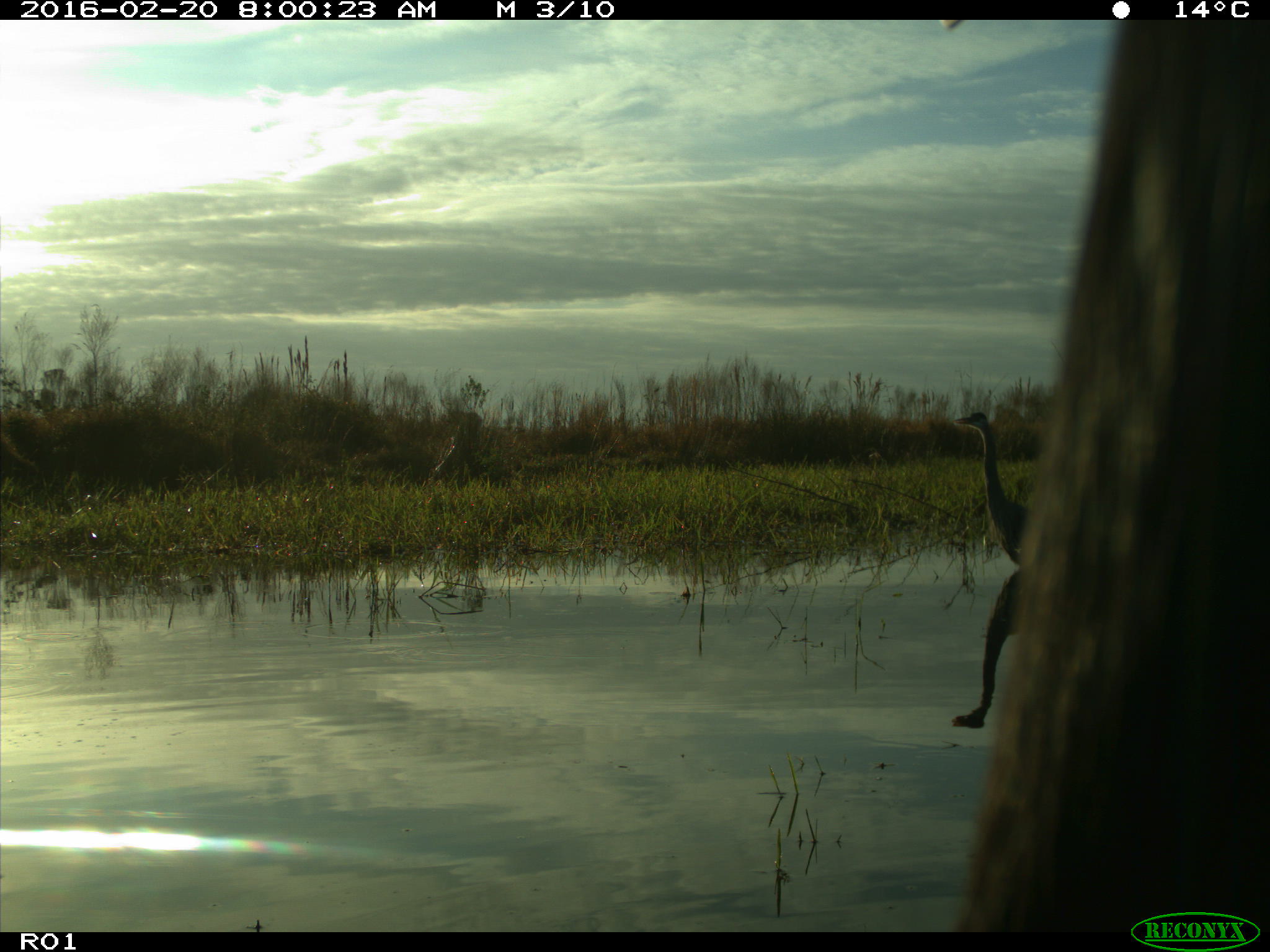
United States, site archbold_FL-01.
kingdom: Animalia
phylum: Chordata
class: Mammalia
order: Artiodactyla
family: Bovidae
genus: Bos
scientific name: Bos taurus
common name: domestic cow